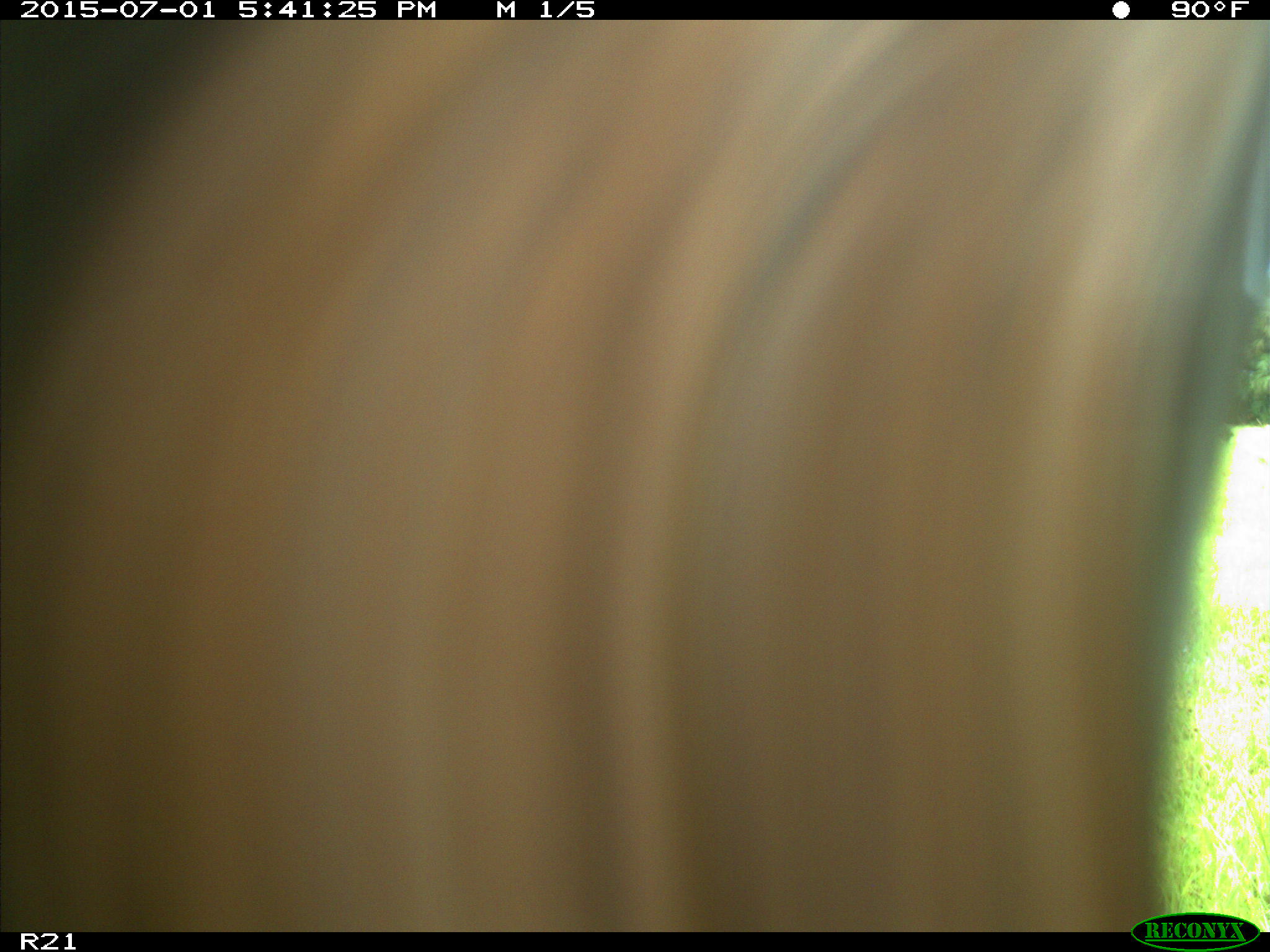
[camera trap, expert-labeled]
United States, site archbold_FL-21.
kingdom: Animalia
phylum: Chordata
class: Mammalia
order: Artiodactyla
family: Bovidae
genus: Bos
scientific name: Bos taurus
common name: domestic cow